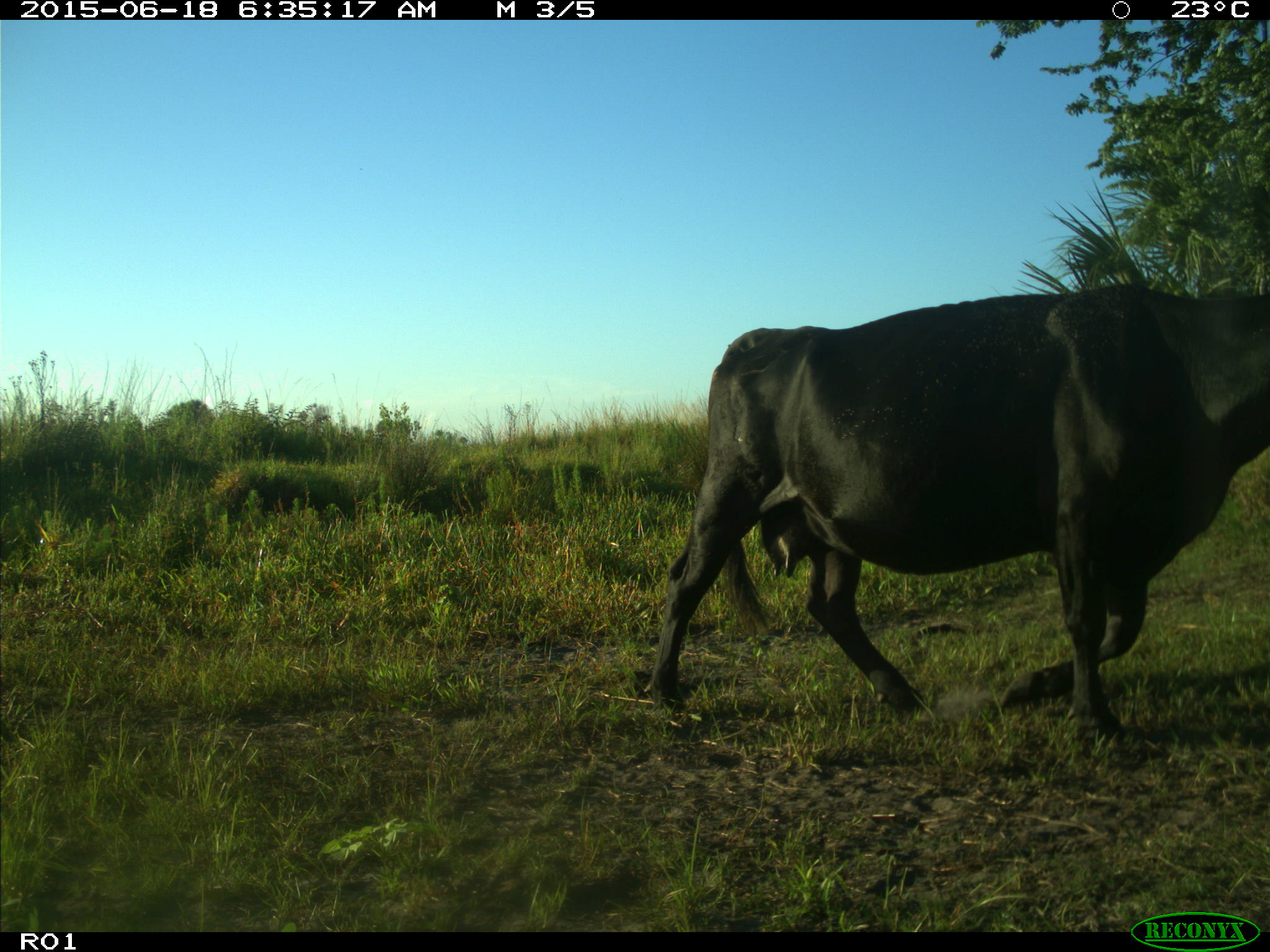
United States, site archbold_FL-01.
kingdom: Animalia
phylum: Chordata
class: Mammalia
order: Artiodactyla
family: Bovidae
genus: Bos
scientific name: Bos taurus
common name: domestic cow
Bos taurus (domestic cow).